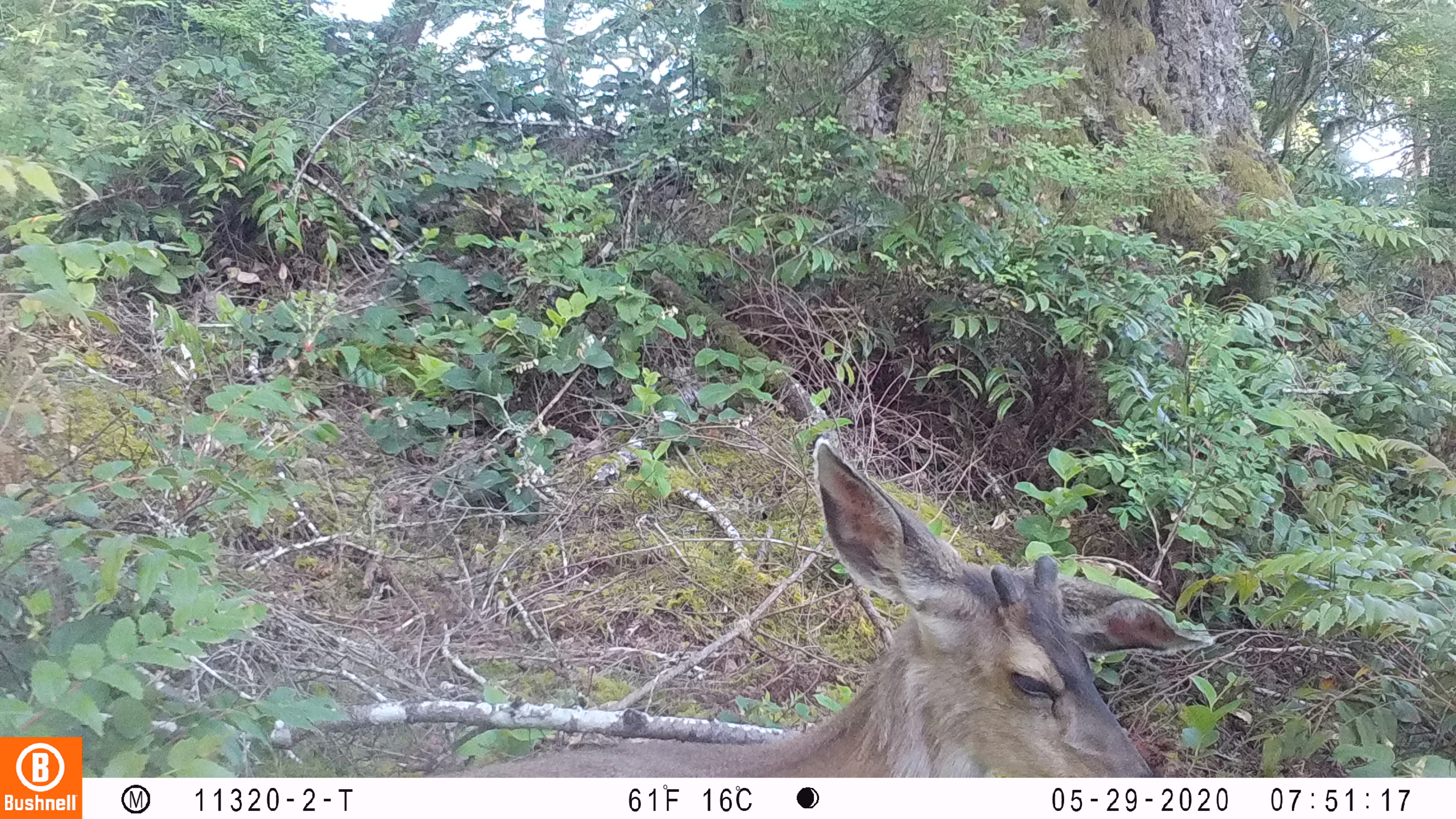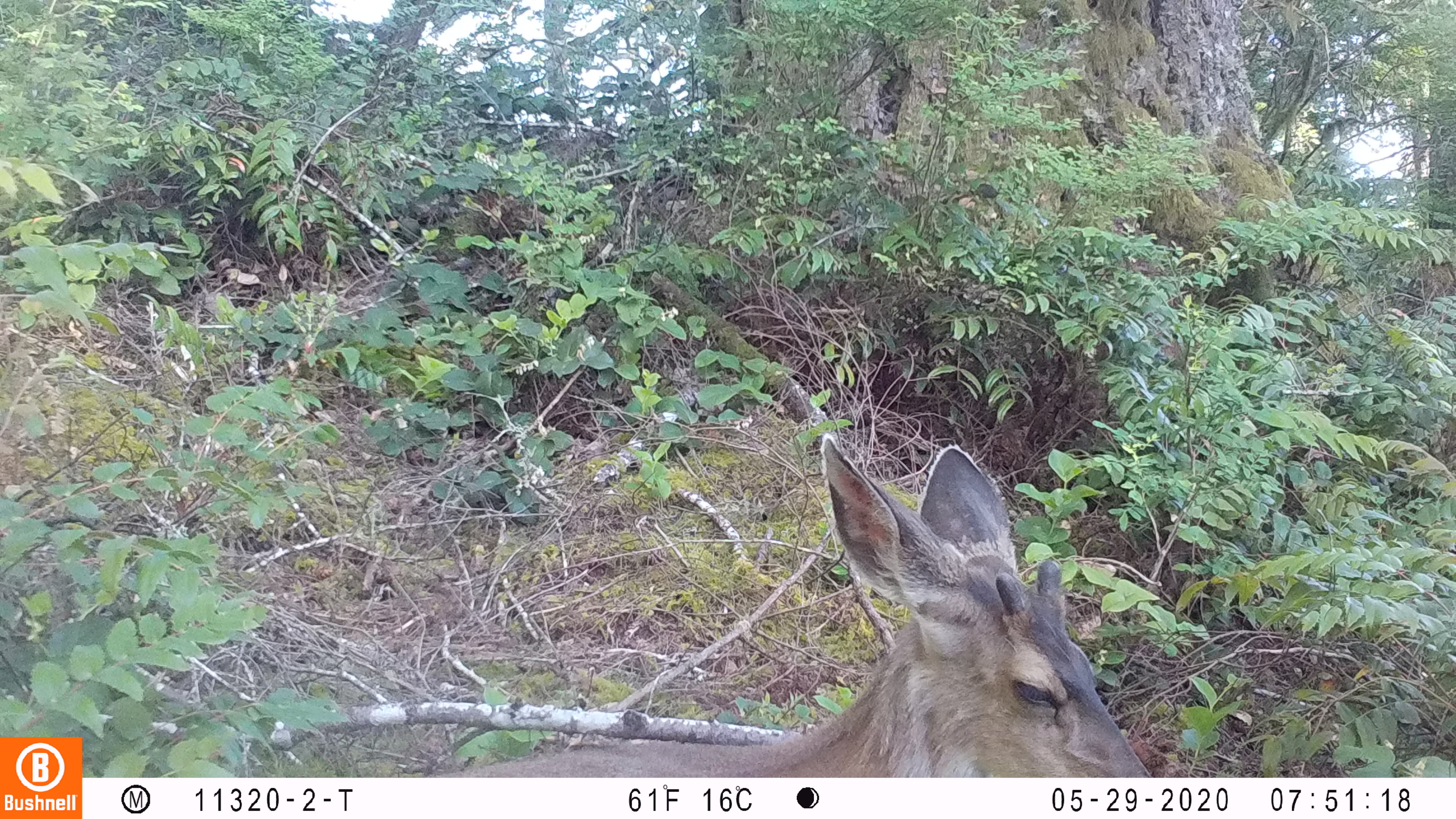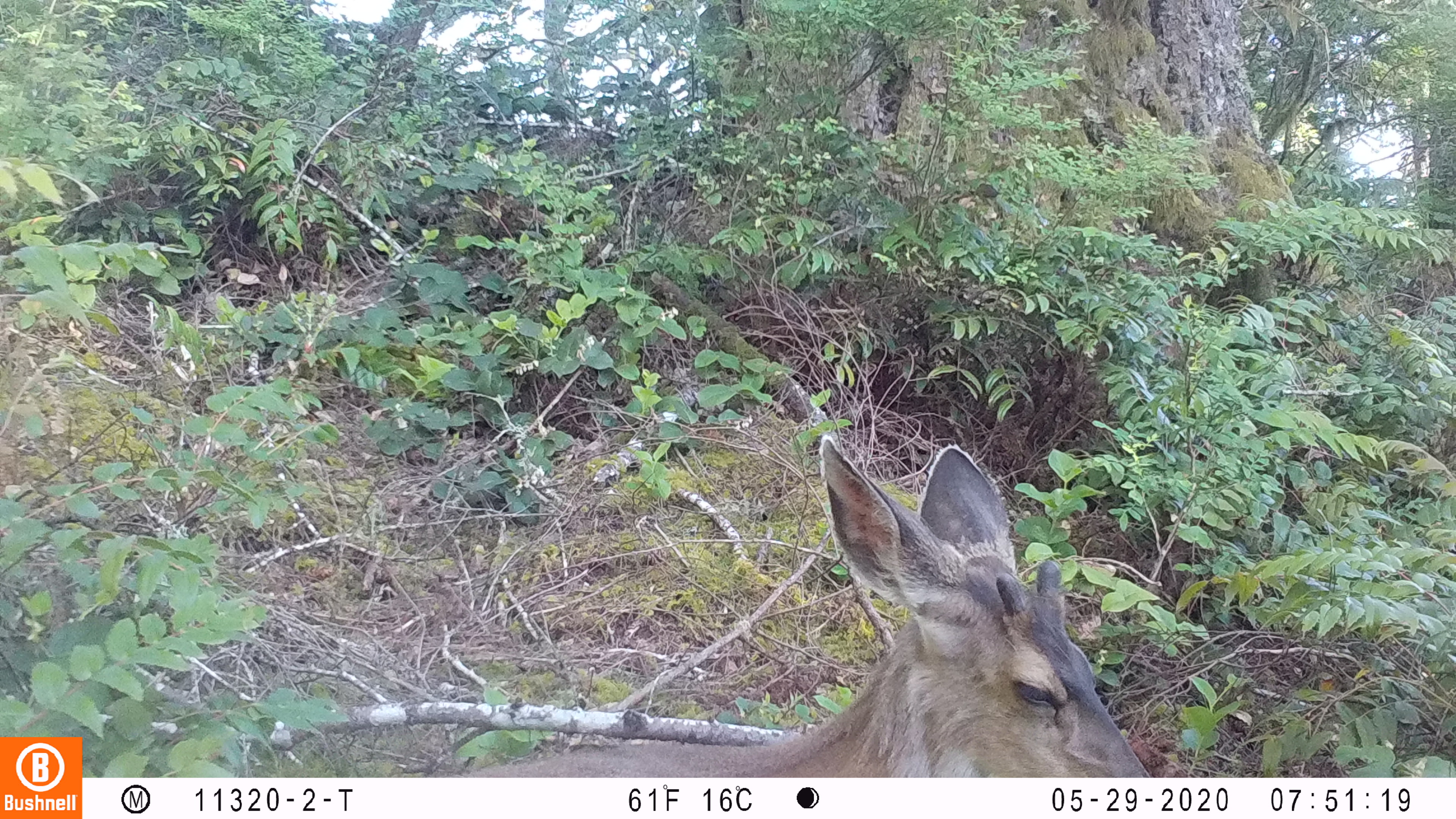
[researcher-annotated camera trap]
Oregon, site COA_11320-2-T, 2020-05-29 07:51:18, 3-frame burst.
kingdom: Animalia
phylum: Chordata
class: Mammalia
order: Artiodactyla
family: Cervidae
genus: Odocoileus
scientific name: Odocoileus hemionus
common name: black-tailed deer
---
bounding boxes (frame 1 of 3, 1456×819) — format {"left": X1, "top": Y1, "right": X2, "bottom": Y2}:
black-tailed deer: {"left": 448, "top": 429, "right": 1214, "bottom": 772}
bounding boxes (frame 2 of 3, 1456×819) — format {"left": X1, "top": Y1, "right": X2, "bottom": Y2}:
black-tailed deer: {"left": 438, "top": 425, "right": 1161, "bottom": 770}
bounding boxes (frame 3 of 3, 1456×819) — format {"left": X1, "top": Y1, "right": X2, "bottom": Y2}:
black-tailed deer: {"left": 476, "top": 431, "right": 1151, "bottom": 770}